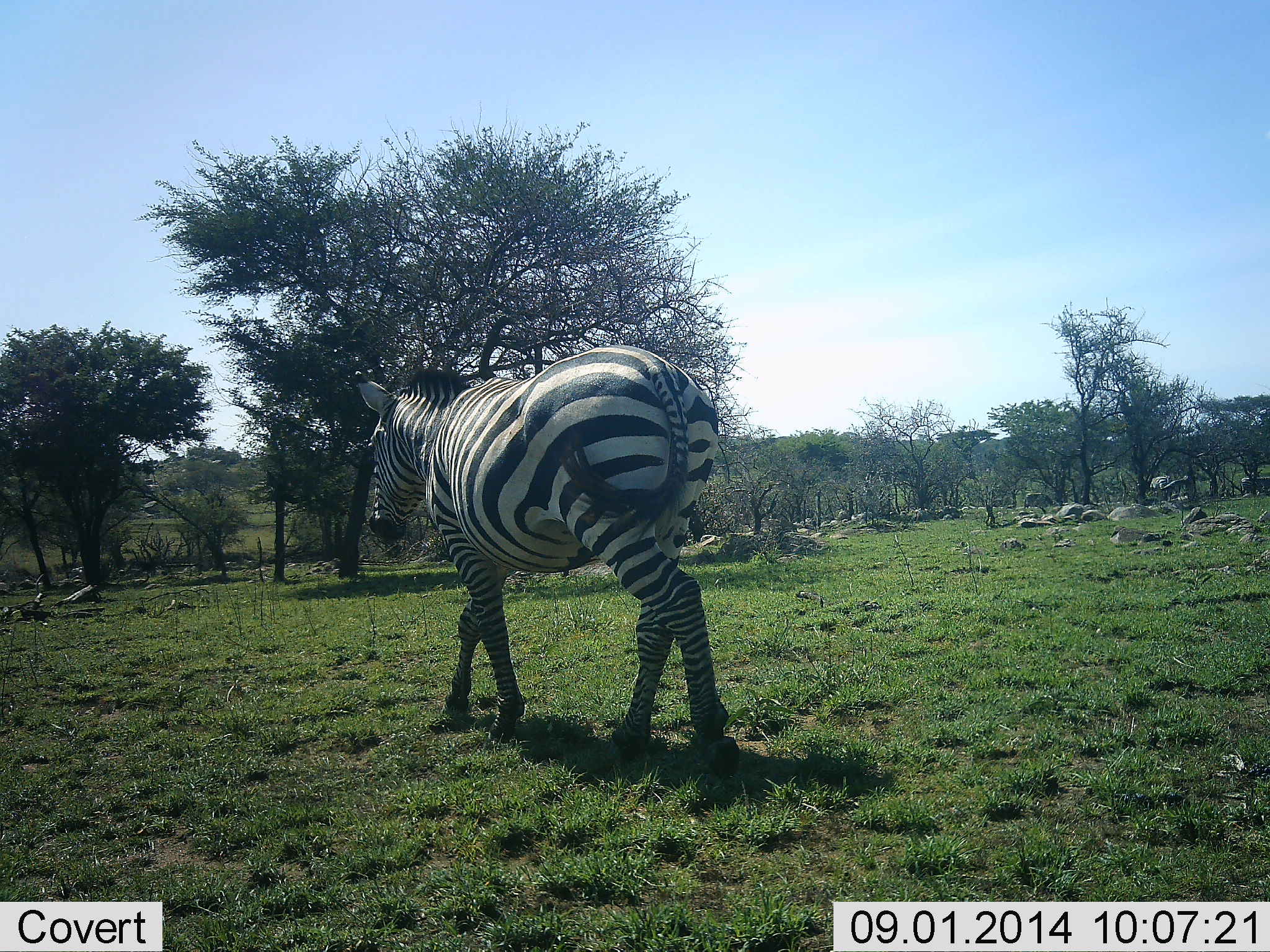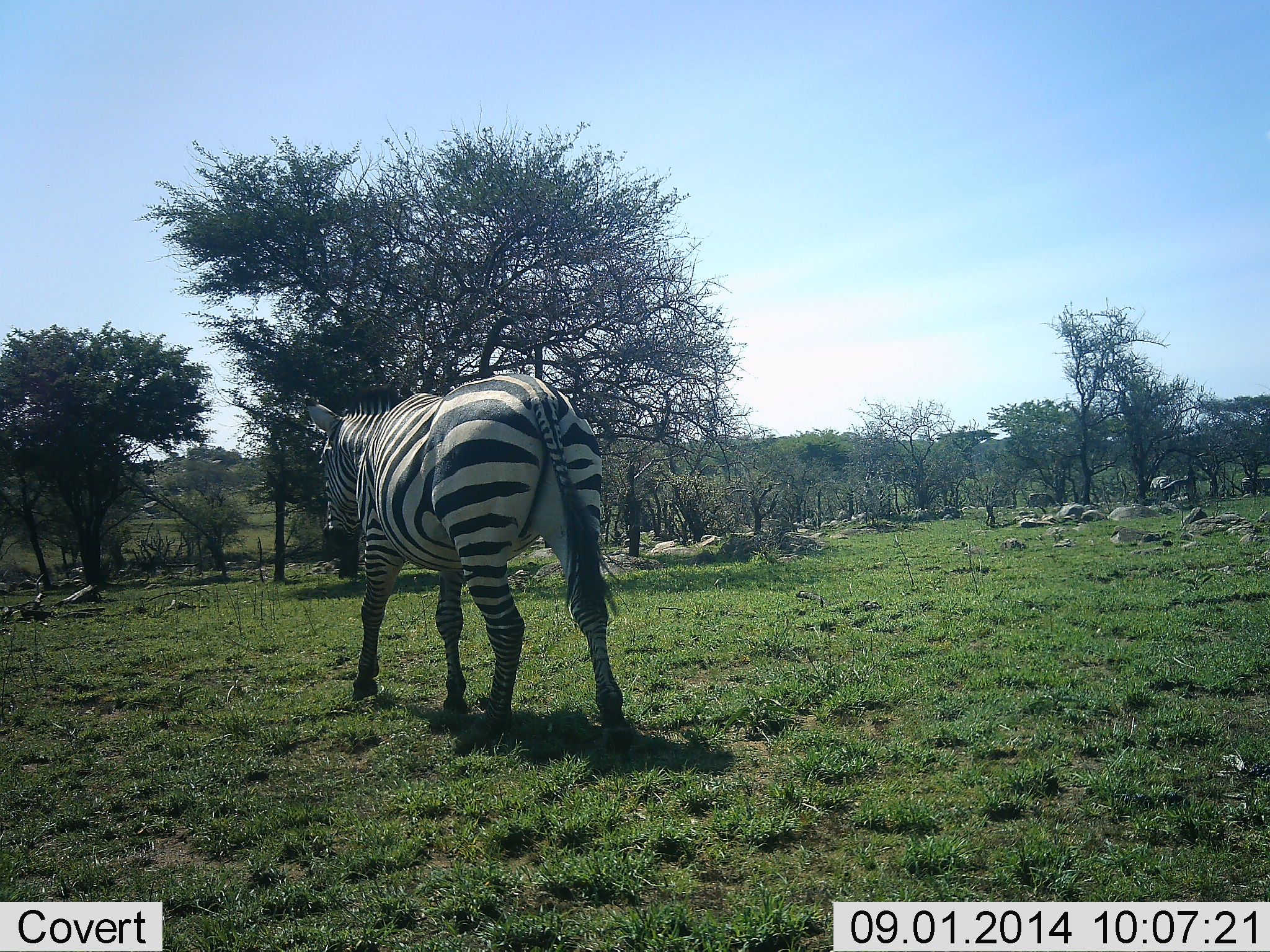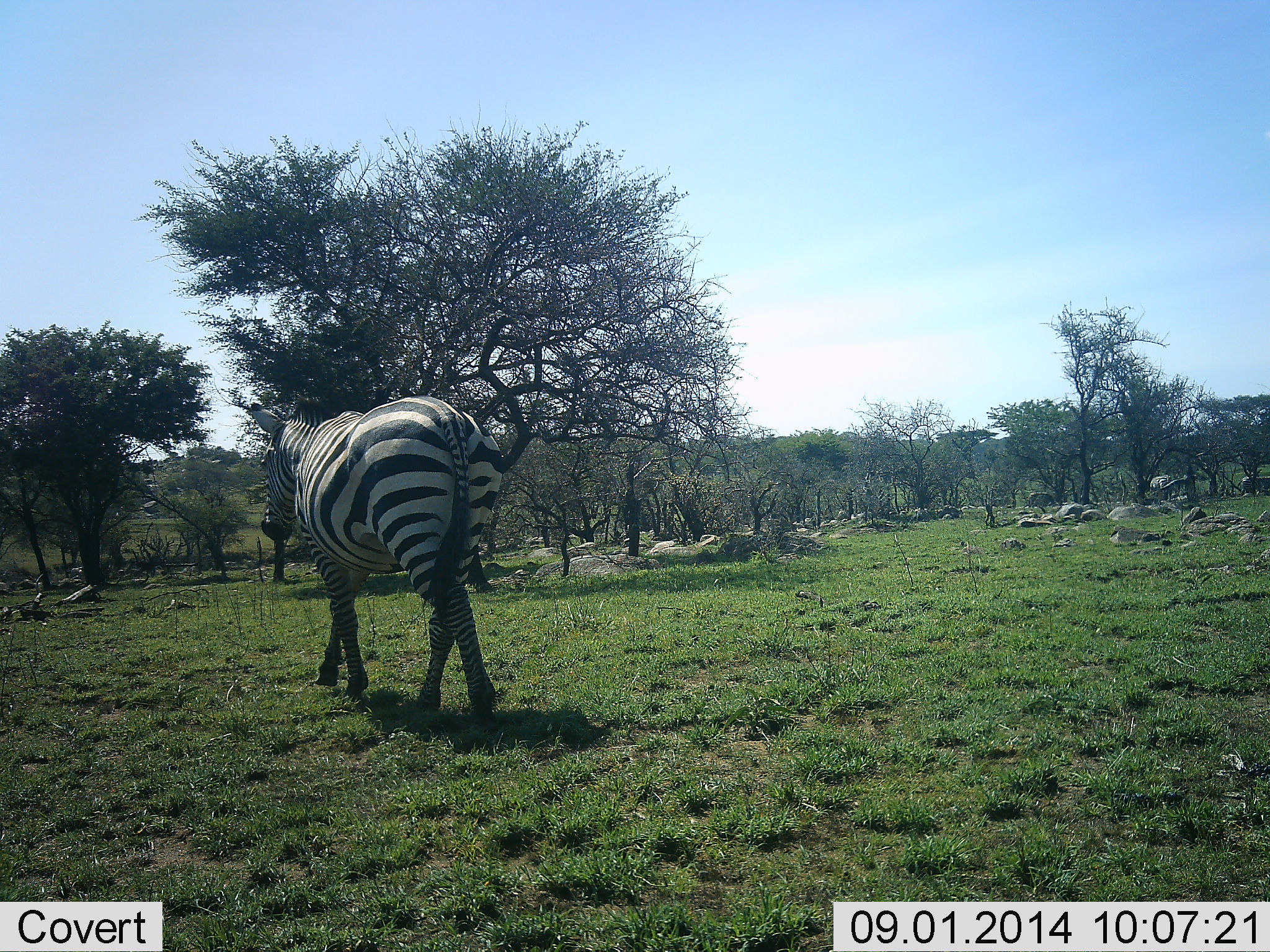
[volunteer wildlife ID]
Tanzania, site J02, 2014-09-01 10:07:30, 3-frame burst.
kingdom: Animalia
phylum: Chordata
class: Mammalia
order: Perissodactyla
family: Equidae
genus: Equus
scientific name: Equus quagga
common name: plains zebra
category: zebra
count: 1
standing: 0%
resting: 0%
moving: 100%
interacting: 0%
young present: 0%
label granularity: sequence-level